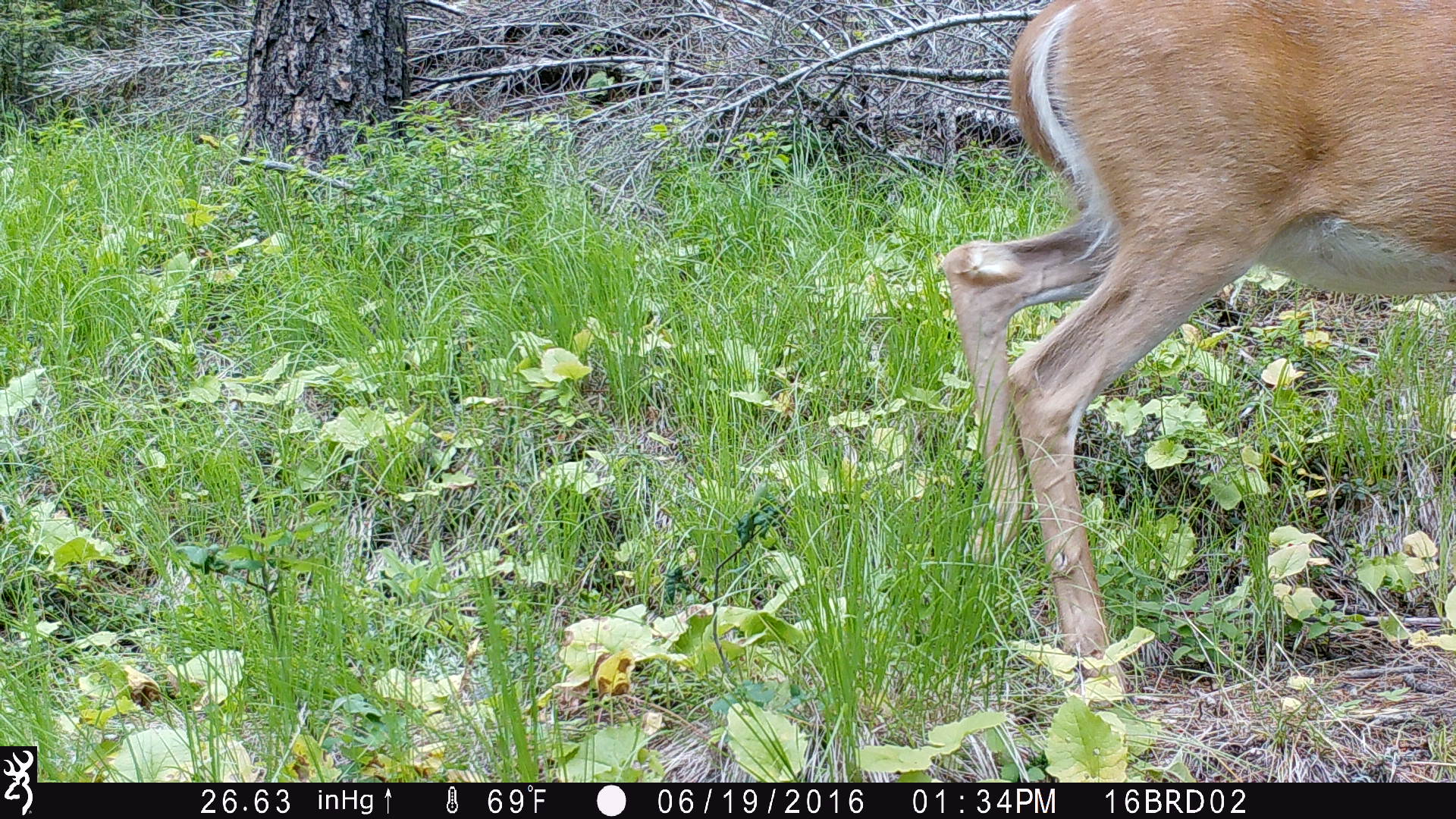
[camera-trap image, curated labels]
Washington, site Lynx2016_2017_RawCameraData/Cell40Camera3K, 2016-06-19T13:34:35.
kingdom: Animalia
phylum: Chordata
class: Mammalia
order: Artiodactyla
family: Cervidae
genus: Odocoileus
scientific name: Odocoileus virginianus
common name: white-tailed deer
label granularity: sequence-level